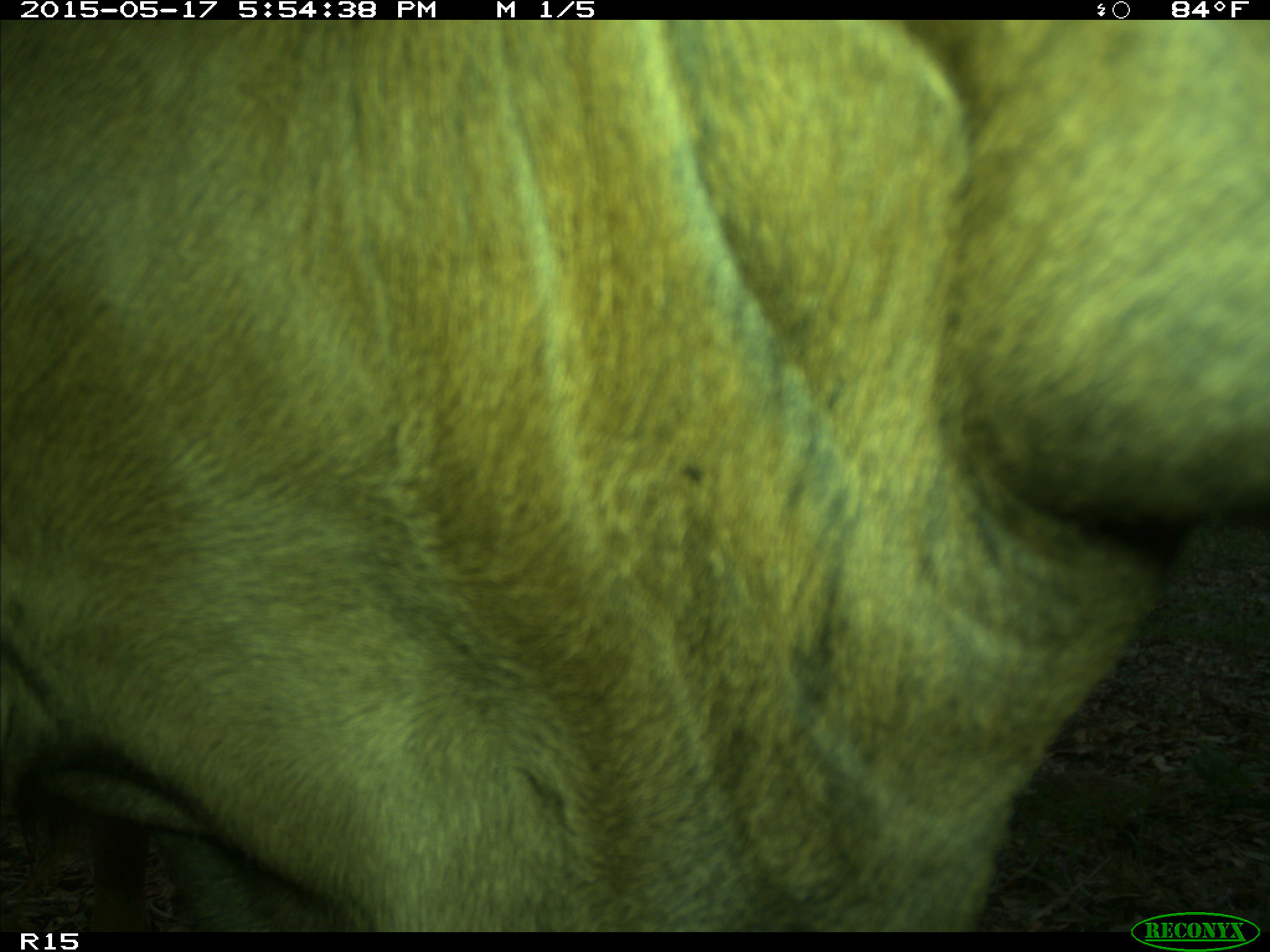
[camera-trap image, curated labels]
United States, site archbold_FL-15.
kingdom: Animalia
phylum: Chordata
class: Mammalia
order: Artiodactyla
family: Bovidae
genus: Bos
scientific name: Bos taurus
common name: domestic cow